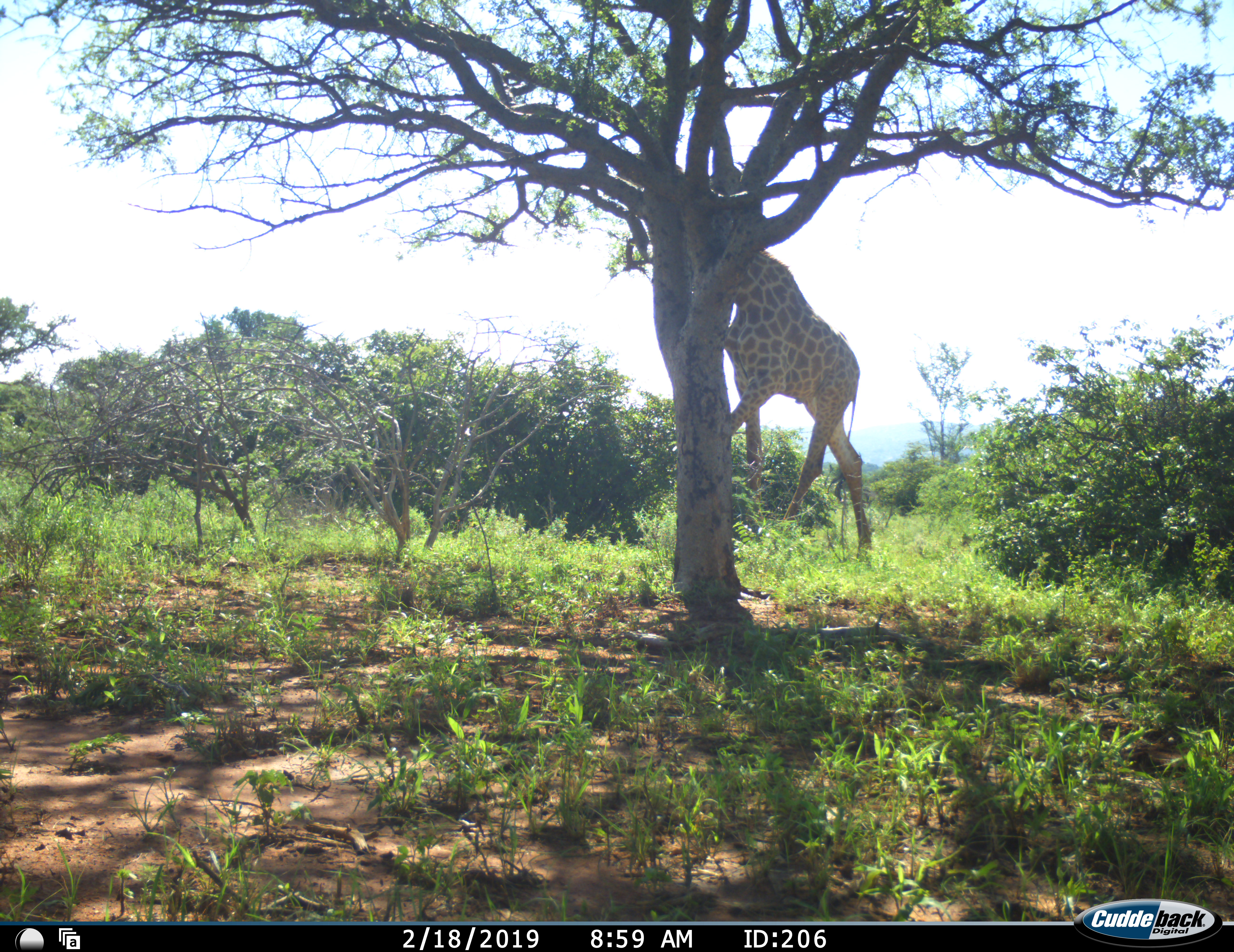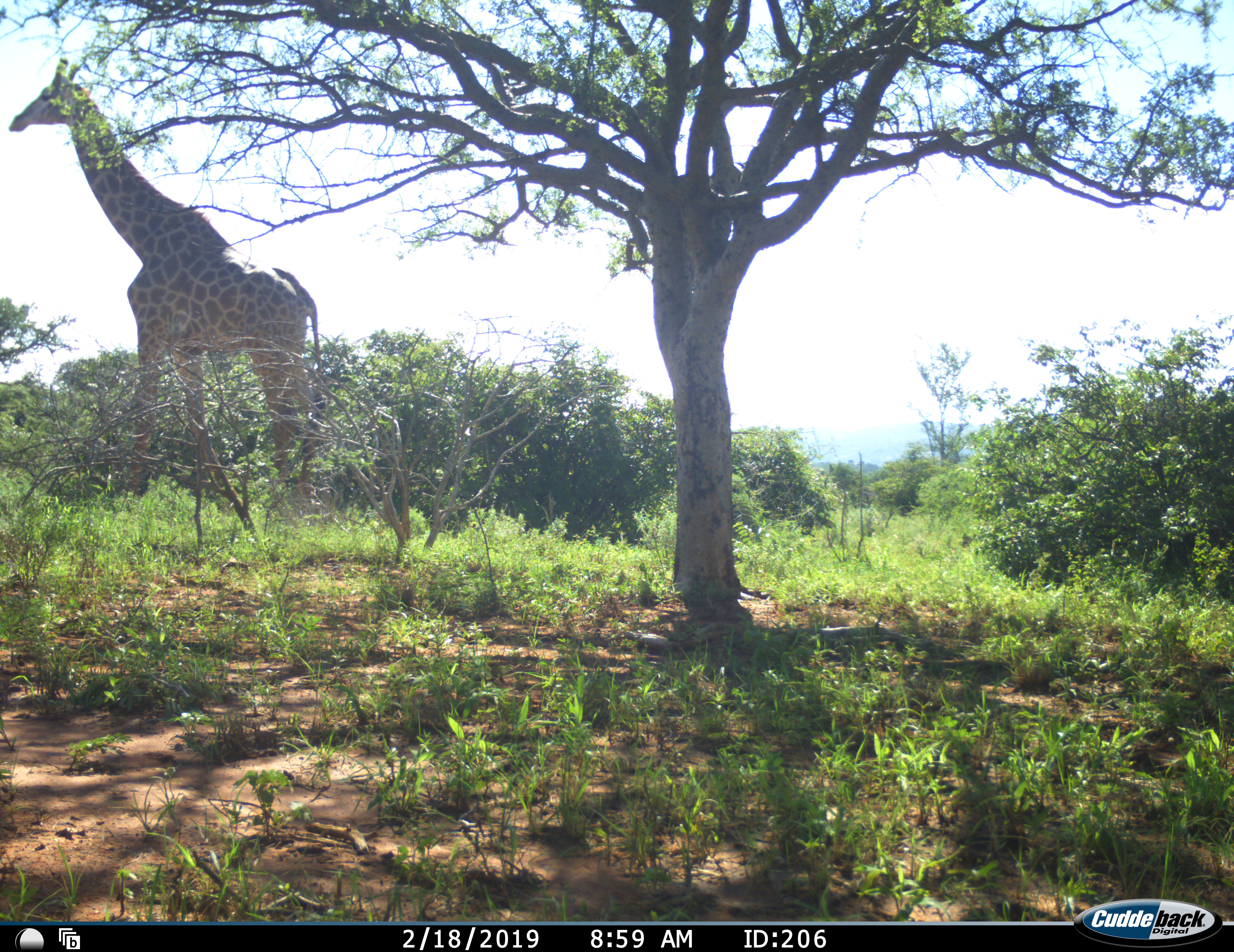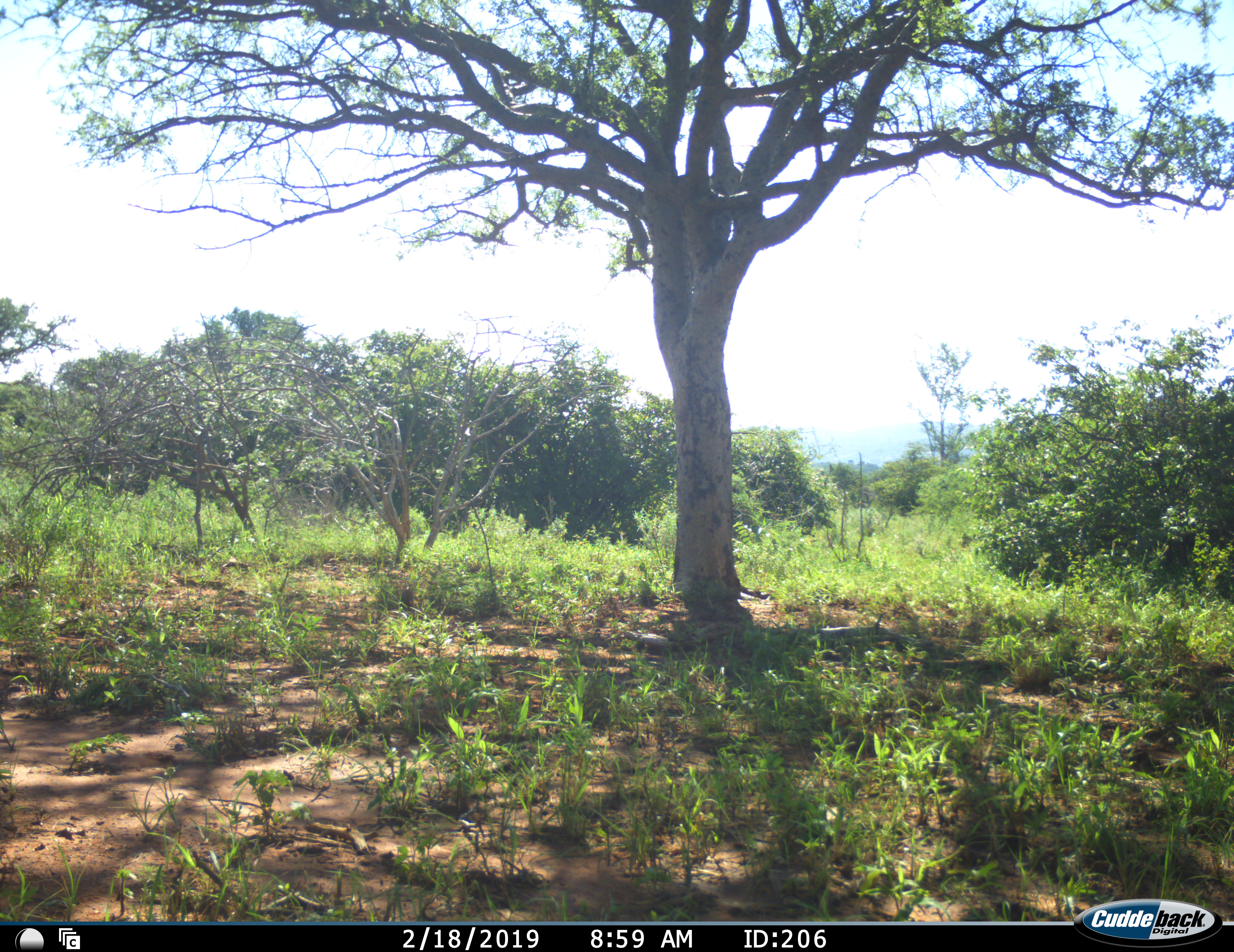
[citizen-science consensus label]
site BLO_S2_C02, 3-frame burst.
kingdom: Animalia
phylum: Chordata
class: Mammalia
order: Artiodactyla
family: Giraffidae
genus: Giraffa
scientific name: Giraffa camelopardalis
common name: giraffe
Giraffe (Giraffa camelopardalis), count 1. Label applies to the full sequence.